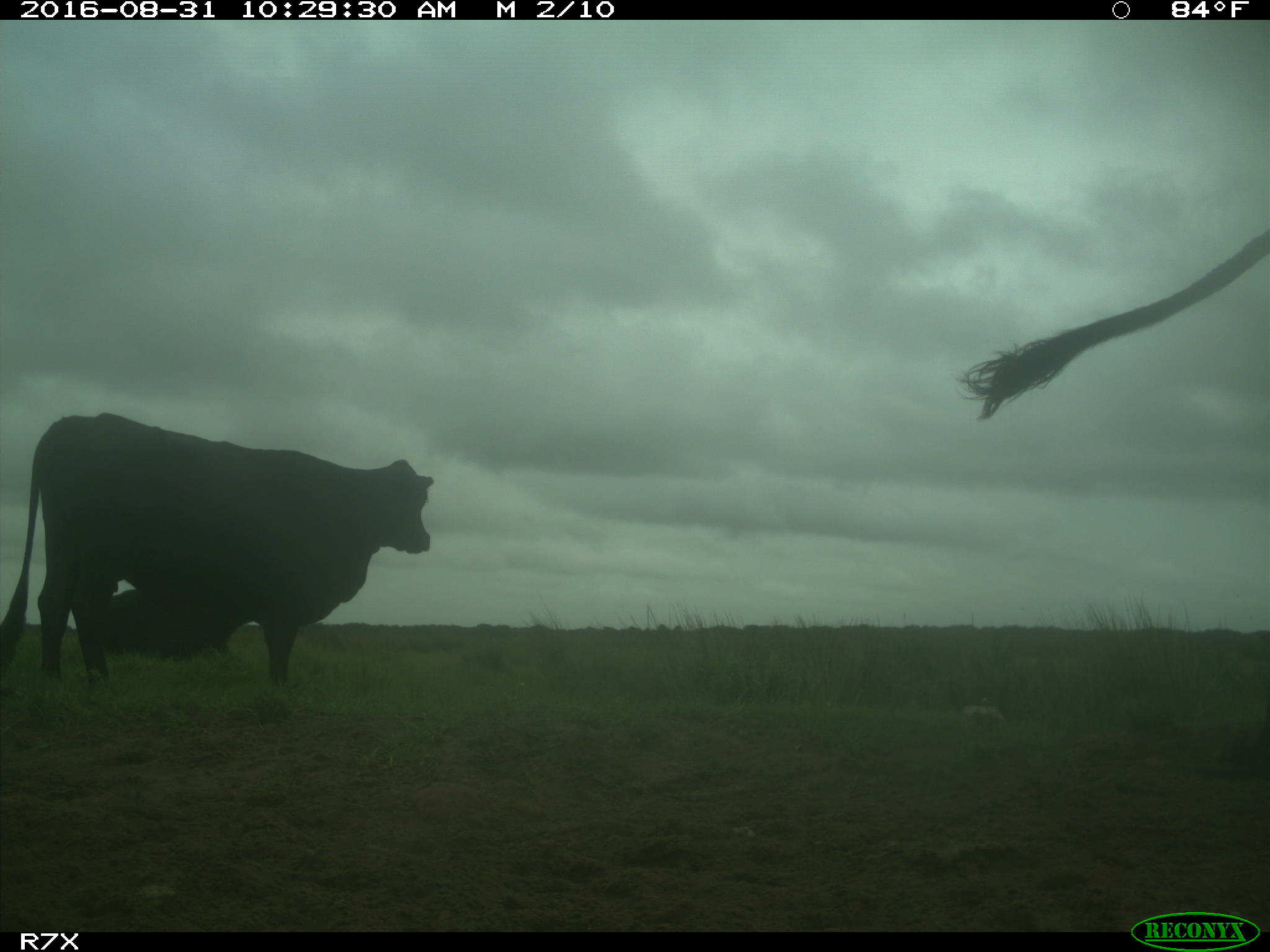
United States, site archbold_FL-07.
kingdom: Animalia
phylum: Chordata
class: Mammalia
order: Artiodactyla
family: Bovidae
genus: Bos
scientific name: Bos taurus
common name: domestic cow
Bos taurus (domestic cow).